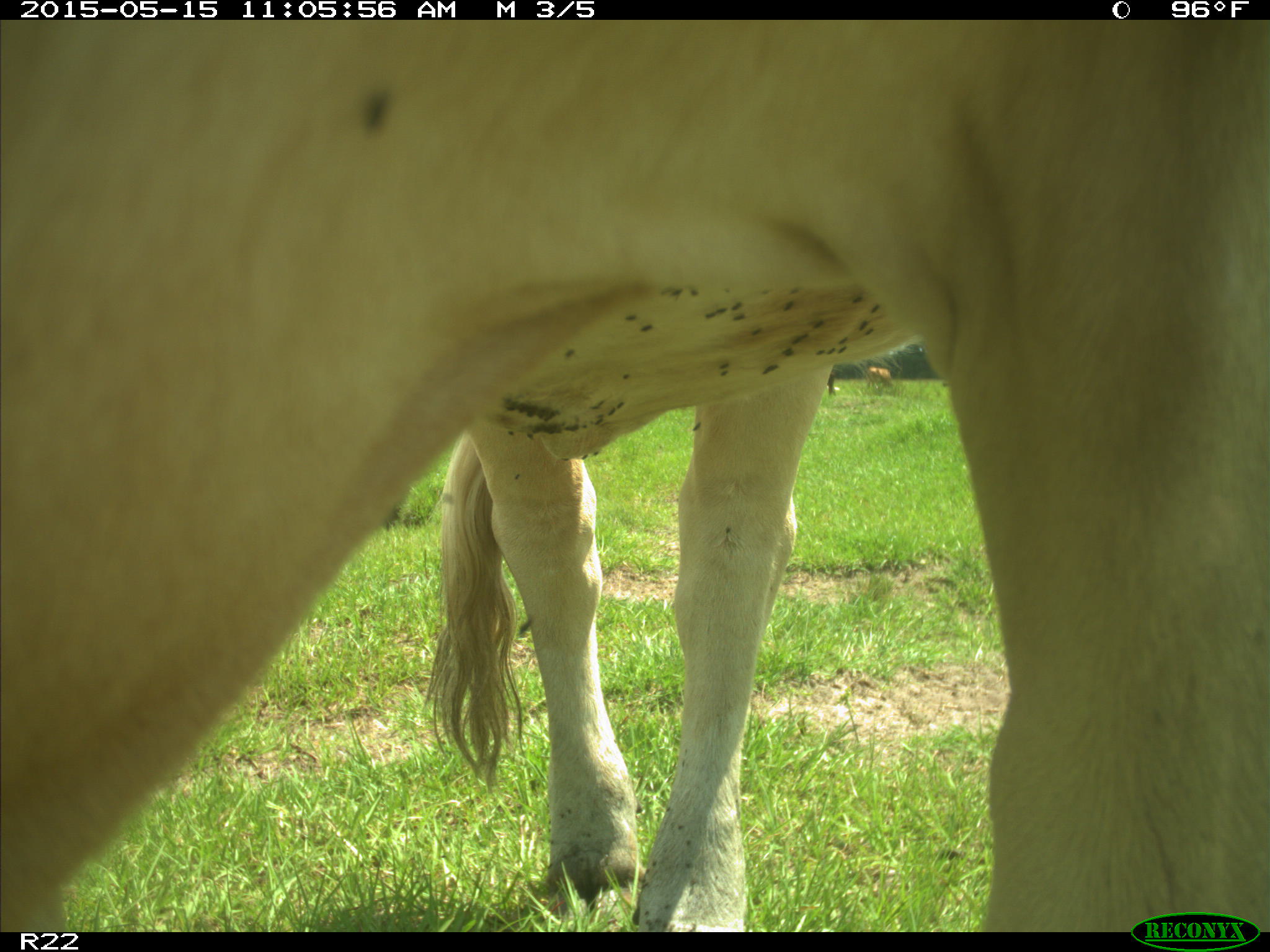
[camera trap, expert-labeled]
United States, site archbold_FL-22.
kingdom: Animalia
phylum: Chordata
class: Mammalia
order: Artiodactyla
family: Bovidae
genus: Bos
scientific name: Bos taurus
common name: domestic cow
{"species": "Bos taurus (domestic cow)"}